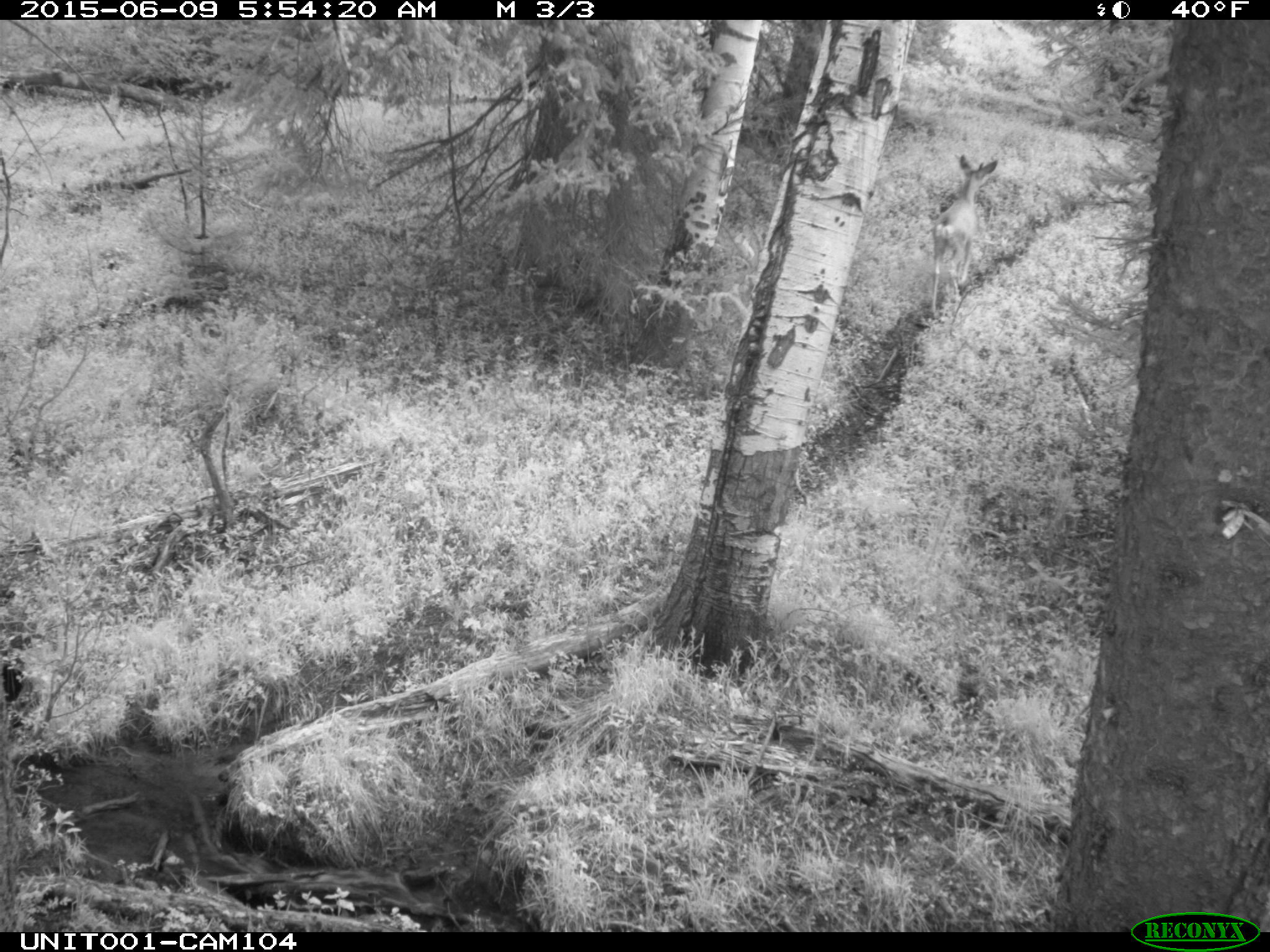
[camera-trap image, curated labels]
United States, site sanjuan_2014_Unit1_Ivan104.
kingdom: Animalia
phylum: Chordata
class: Mammalia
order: Artiodactyla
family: Cervidae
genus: Odocoileus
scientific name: Odocoileus hemionus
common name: mule deer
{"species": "Odocoileus hemionus (mule deer)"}